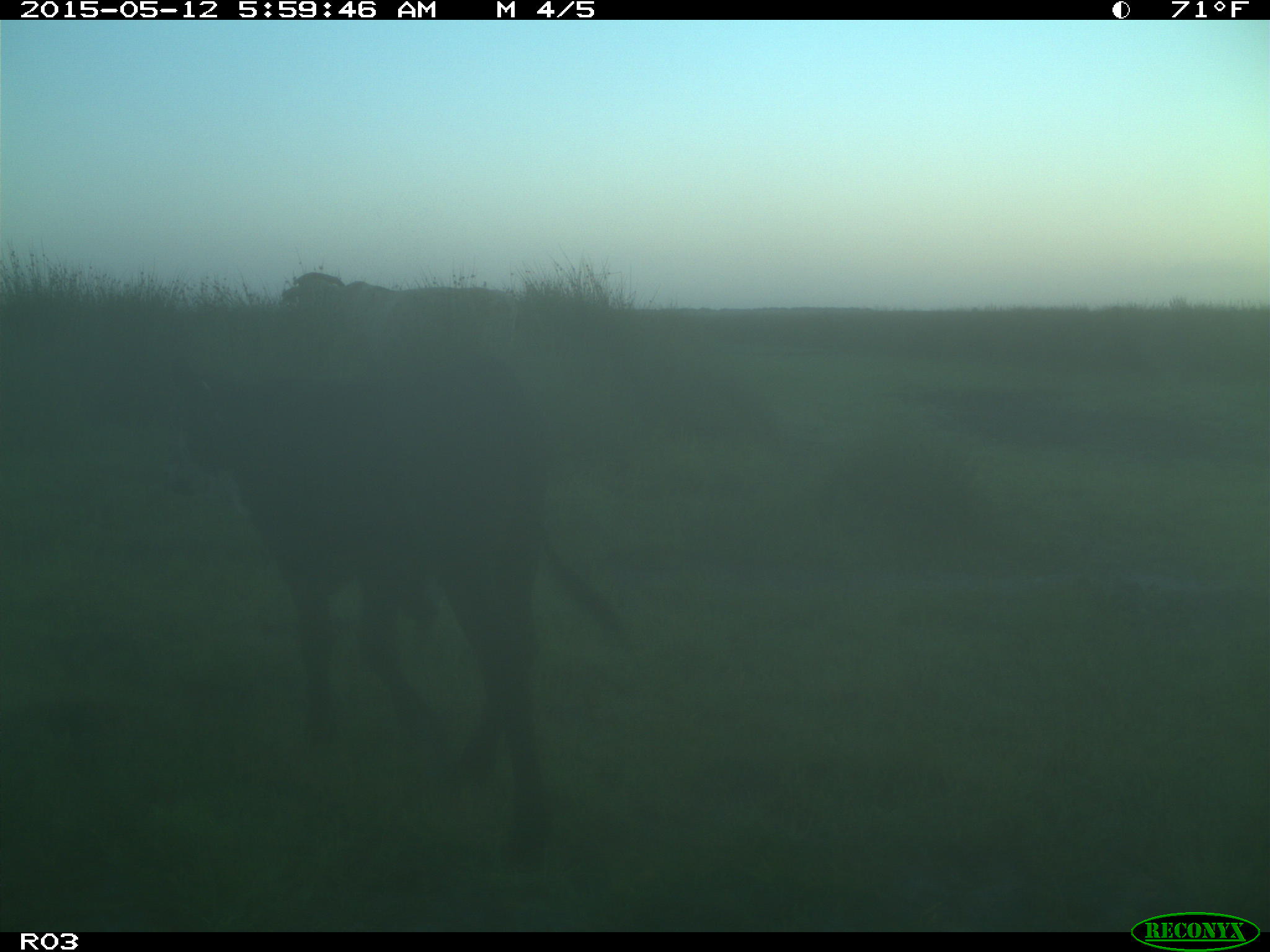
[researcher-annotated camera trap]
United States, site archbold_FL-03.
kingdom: Animalia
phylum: Chordata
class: Mammalia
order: Artiodactyla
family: Bovidae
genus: Bos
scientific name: Bos taurus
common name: domestic cow